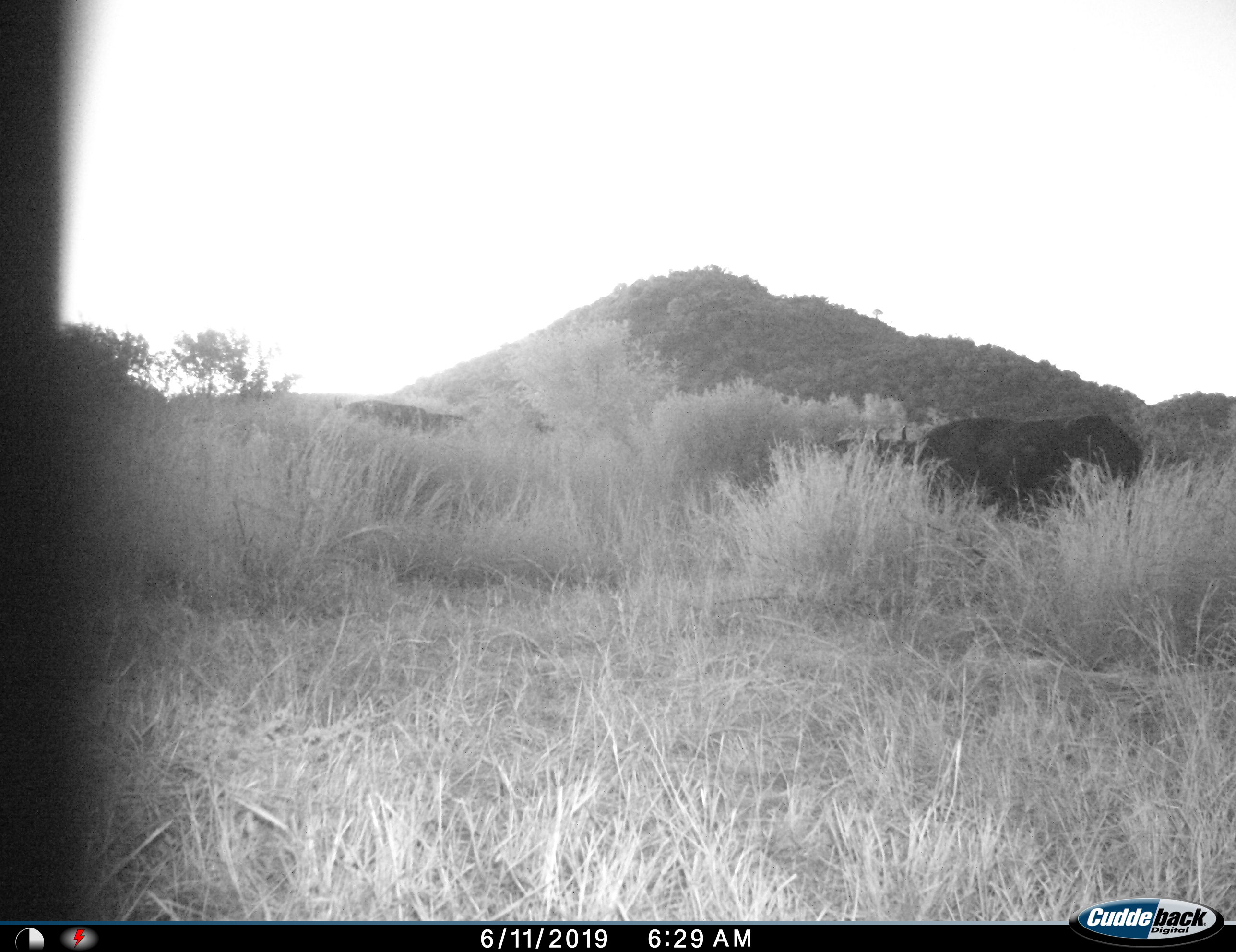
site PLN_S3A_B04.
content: unidentified animal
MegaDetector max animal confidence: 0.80